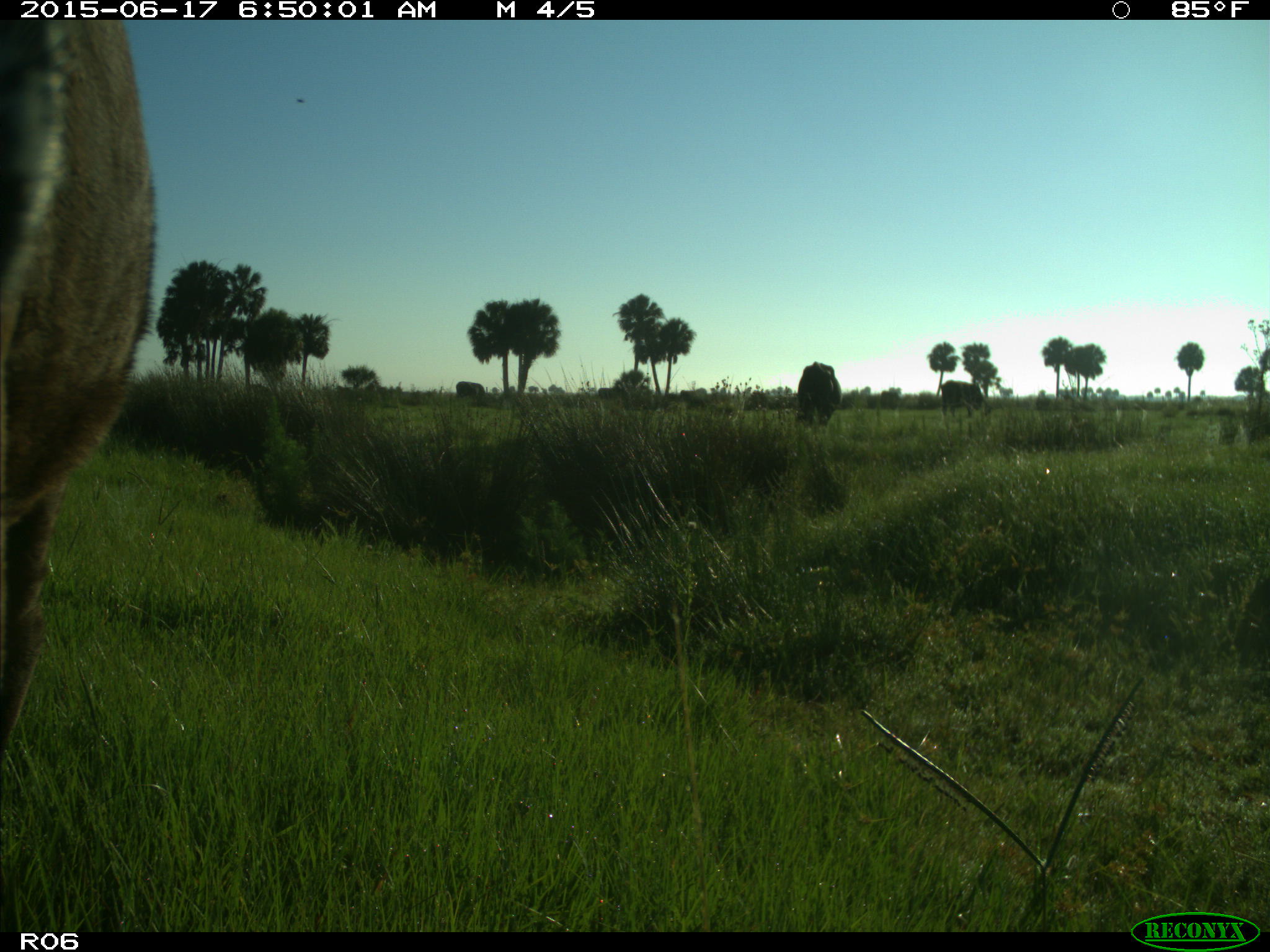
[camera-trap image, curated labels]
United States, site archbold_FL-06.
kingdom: Animalia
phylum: Chordata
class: Mammalia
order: Artiodactyla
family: Bovidae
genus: Bos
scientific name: Bos taurus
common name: domestic cow